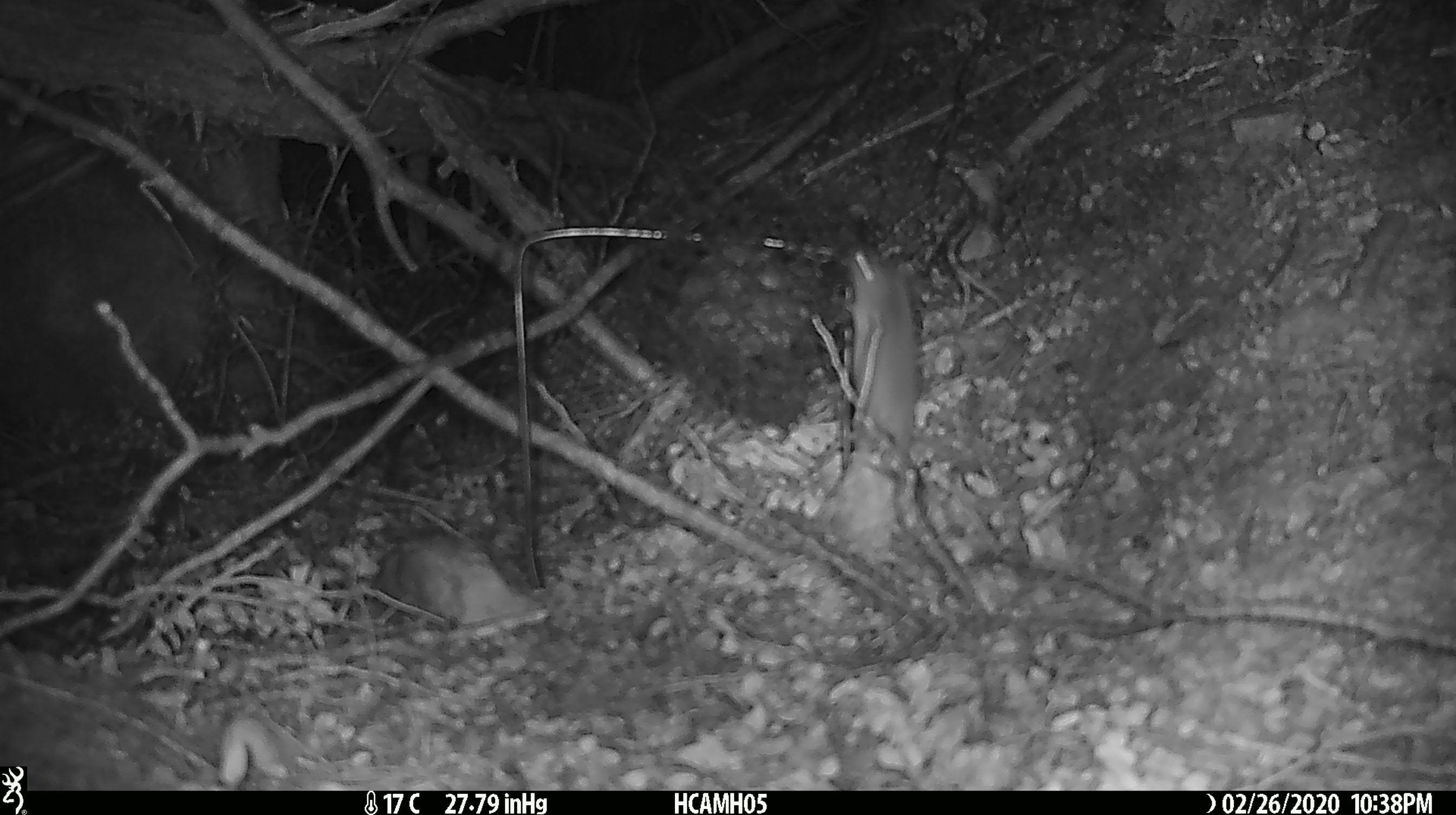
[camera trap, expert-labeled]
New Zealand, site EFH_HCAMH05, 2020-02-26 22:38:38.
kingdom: Animalia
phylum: Chordata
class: Mammalia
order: Rodentia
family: Muridae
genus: Mus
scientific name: Mus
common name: mouse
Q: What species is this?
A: Mouse (Mus).